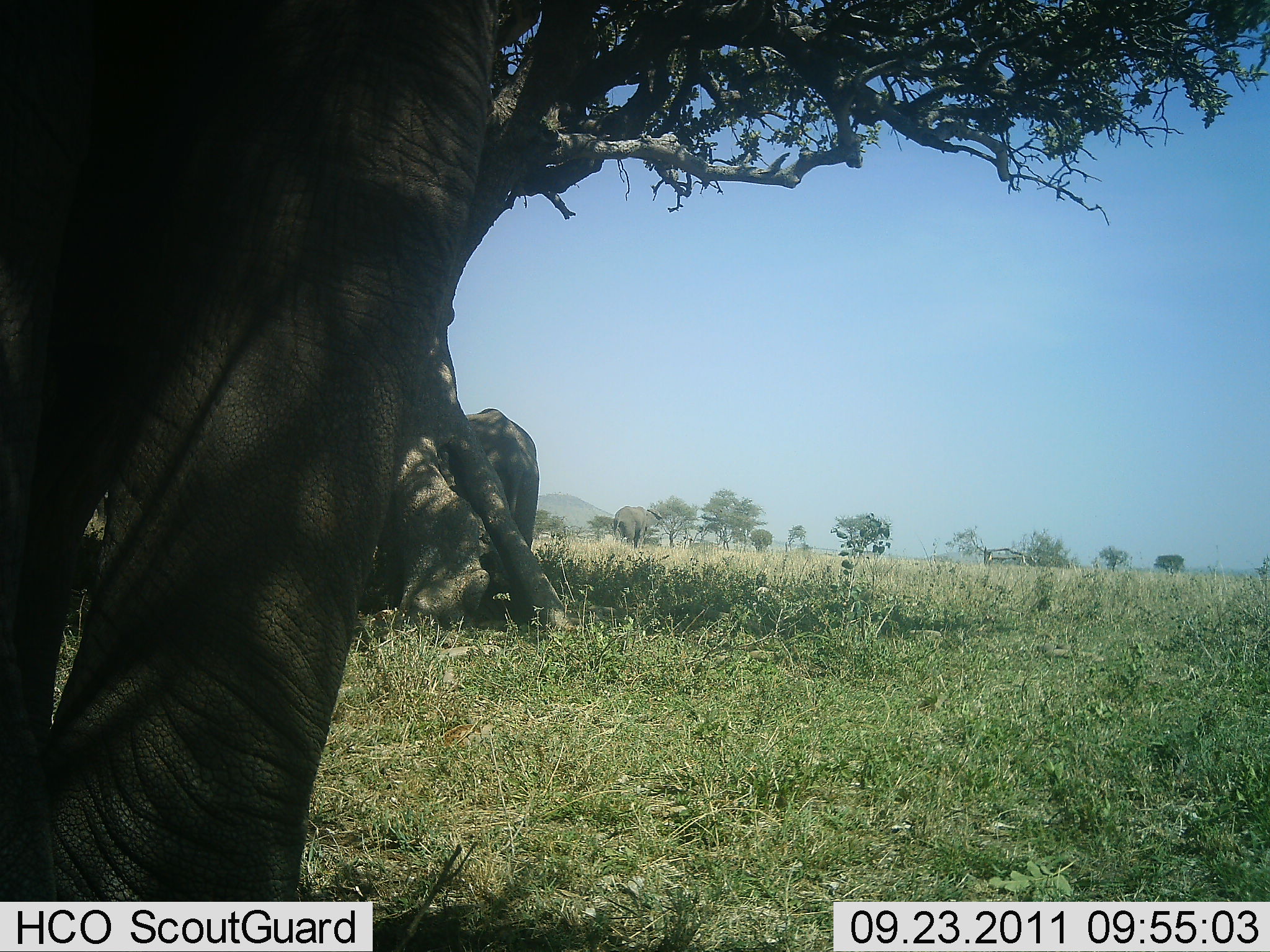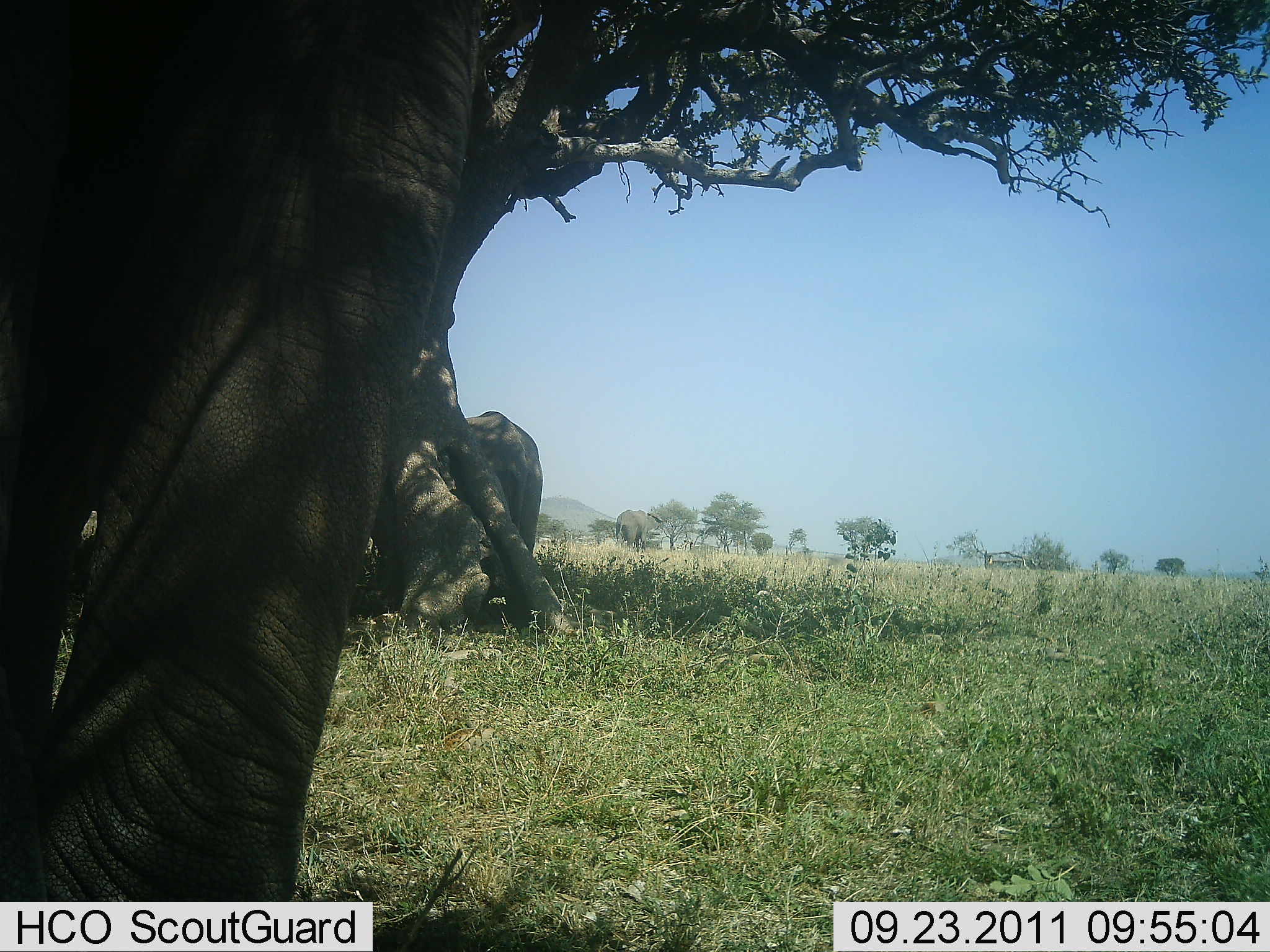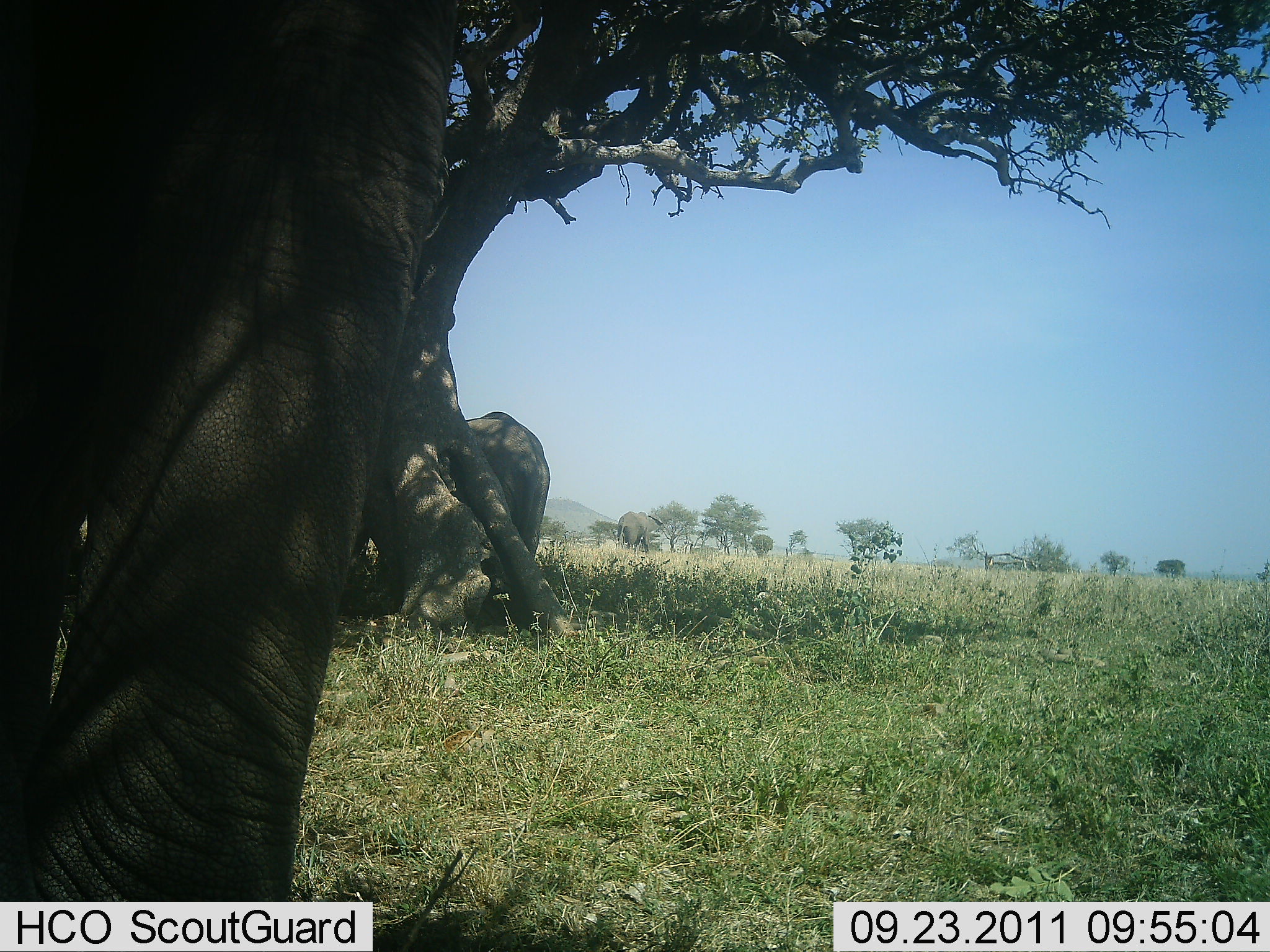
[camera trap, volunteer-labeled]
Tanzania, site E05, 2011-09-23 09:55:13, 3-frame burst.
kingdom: Animalia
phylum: Chordata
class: Mammalia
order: Proboscidea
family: Elephantidae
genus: Loxodonta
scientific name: Loxodonta africana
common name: african bush elephant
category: elephant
Elephant (african bush elephant) (Loxodonta africana), count 2. Behavior (volunteer vote fractions): standing 80%, resting 0%, moving 20%, interacting 0%. Young present (vote fraction): 0%. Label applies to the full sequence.